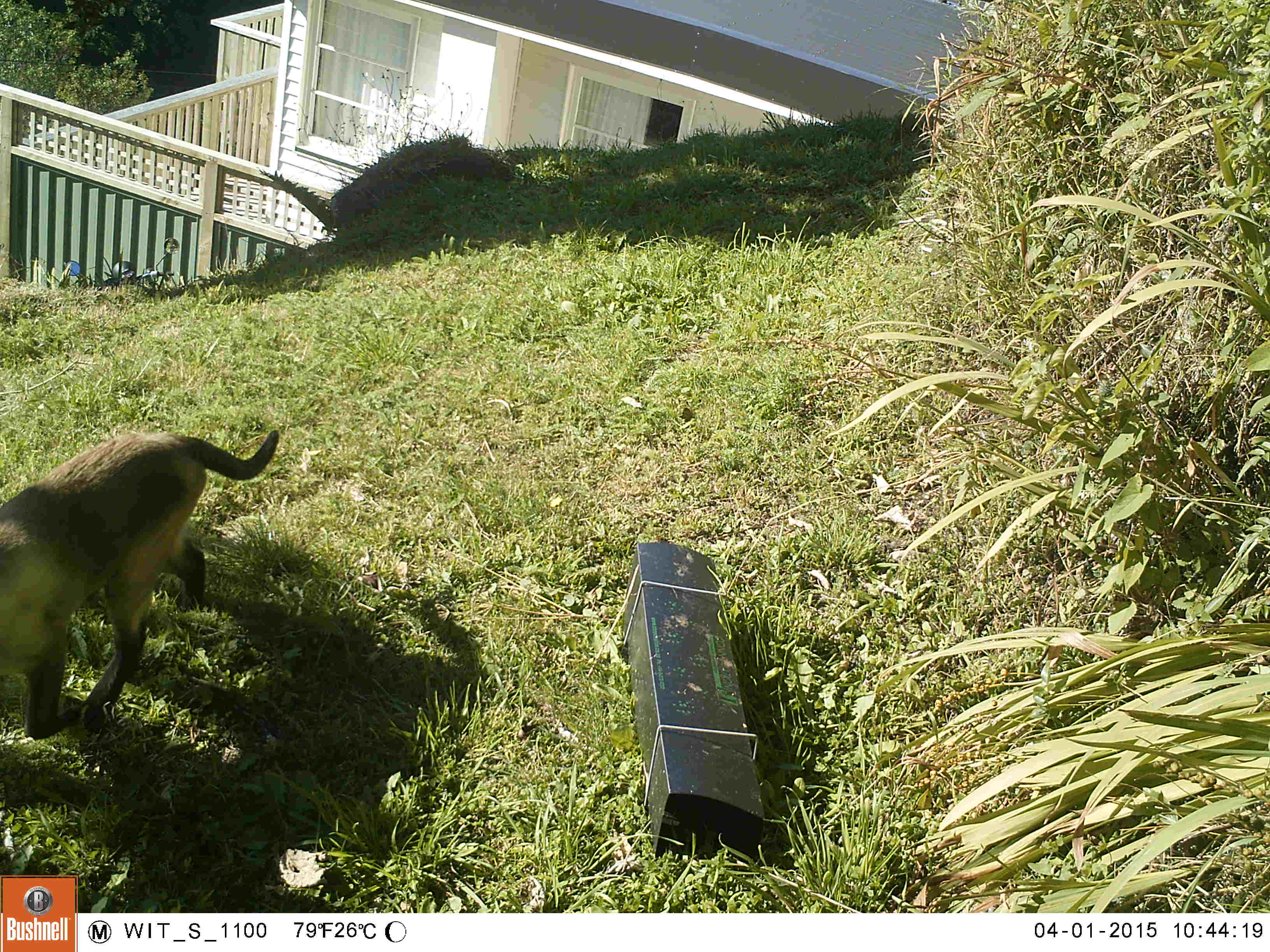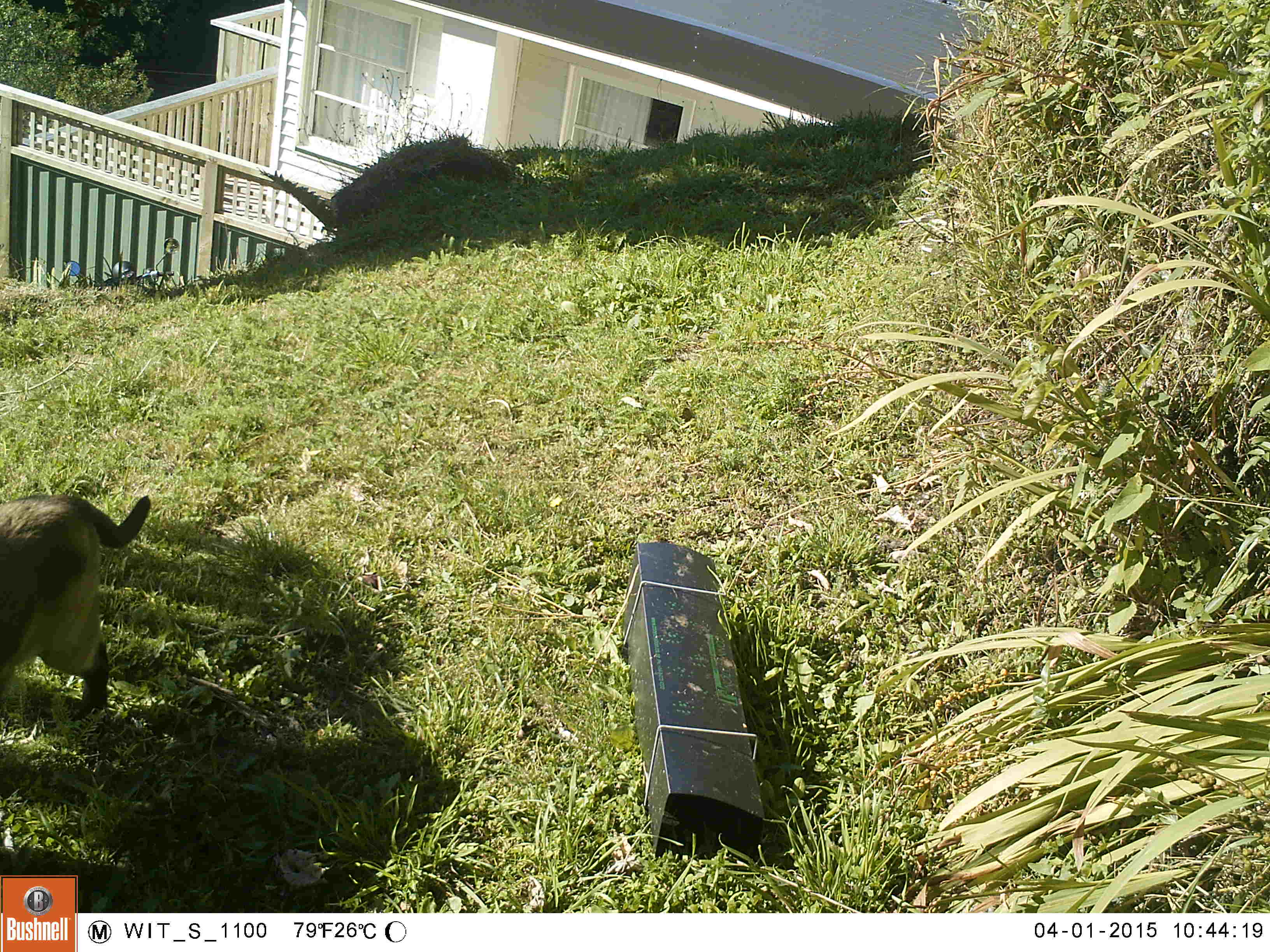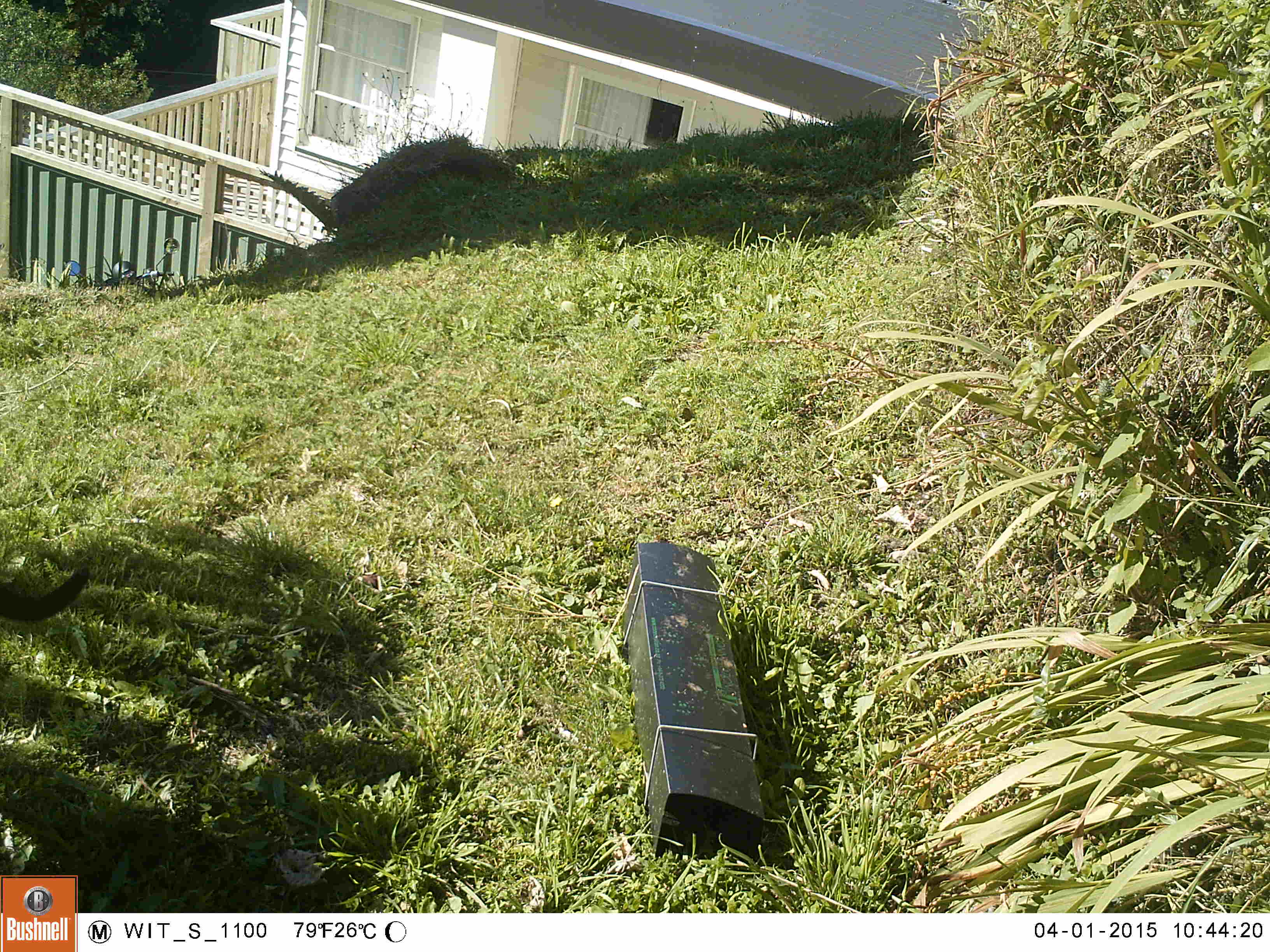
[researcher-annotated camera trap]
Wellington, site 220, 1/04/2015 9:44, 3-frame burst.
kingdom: Animalia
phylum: Chordata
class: Mammalia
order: Carnivora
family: Felidae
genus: Felis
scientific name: Felis catus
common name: cat